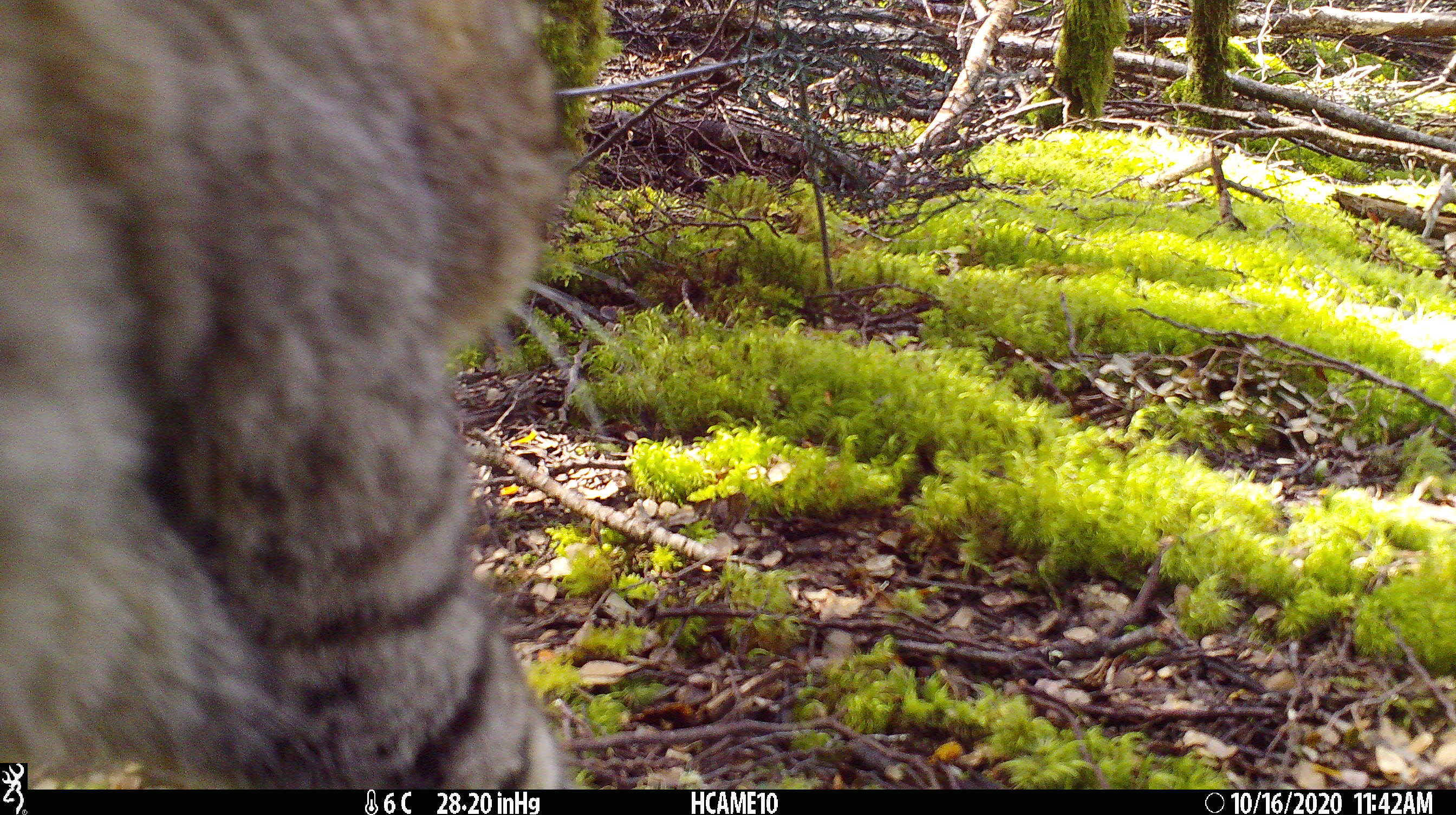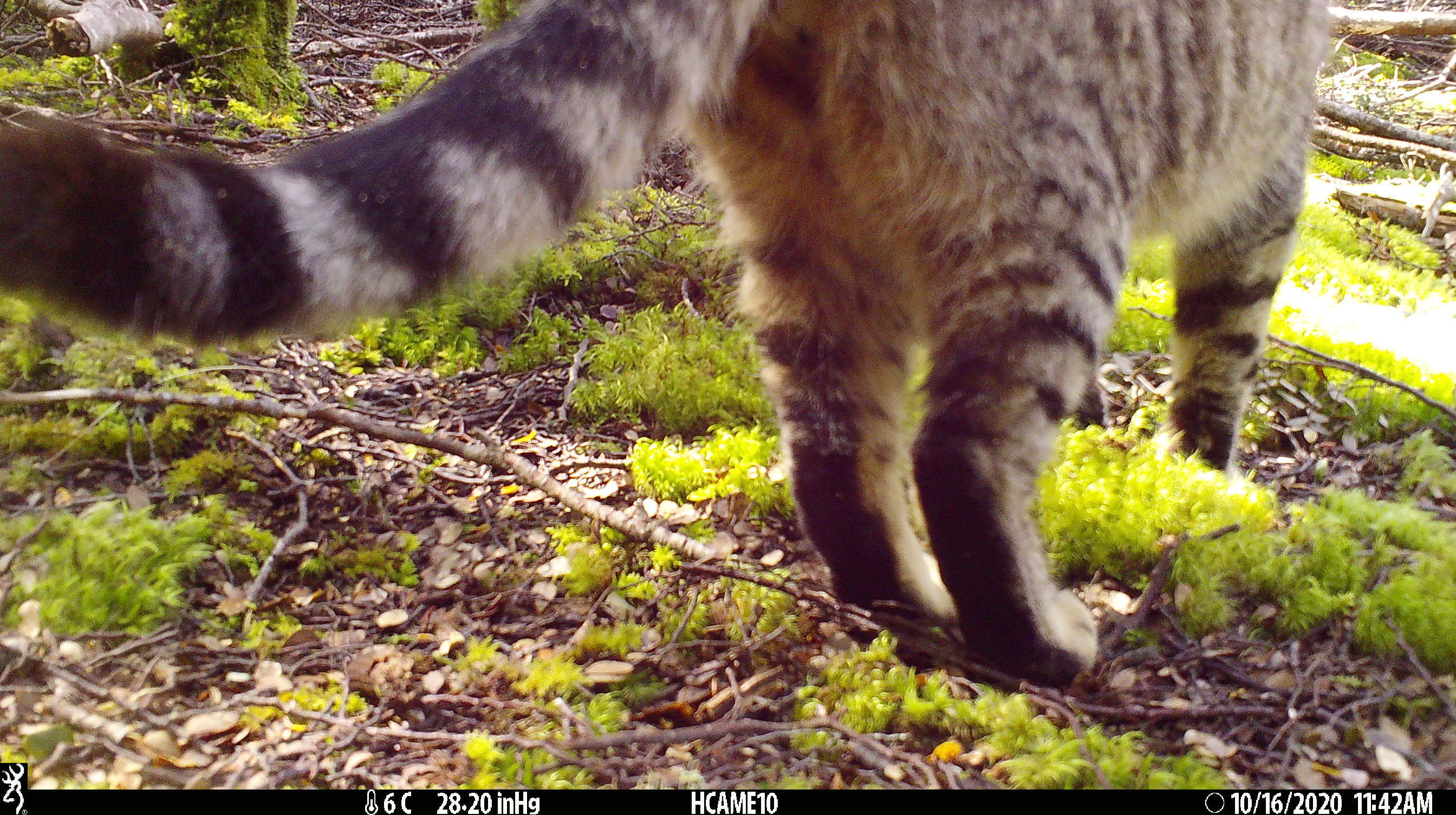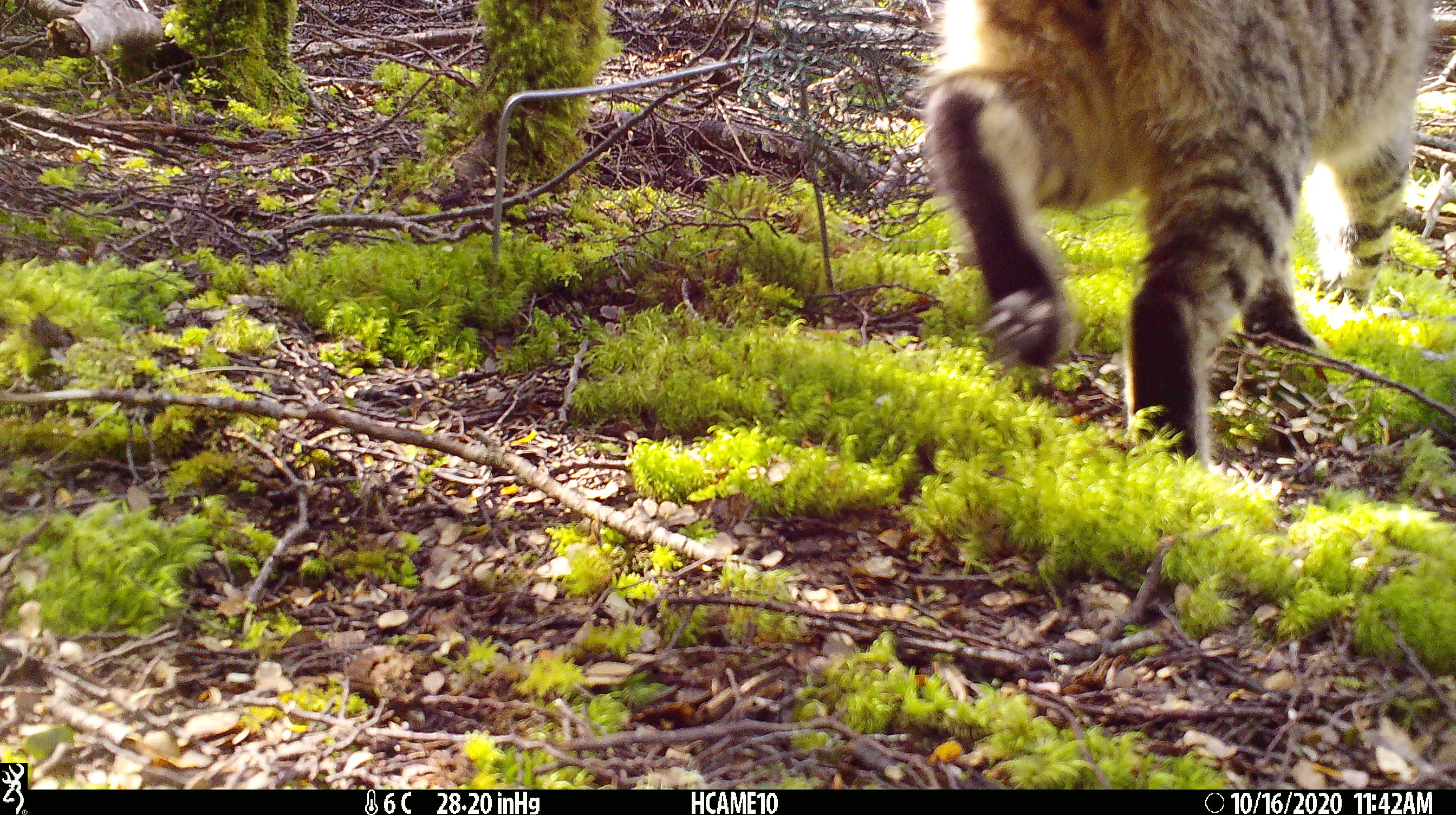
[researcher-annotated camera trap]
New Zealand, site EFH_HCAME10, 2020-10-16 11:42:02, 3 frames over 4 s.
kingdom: Animalia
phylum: Chordata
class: Mammalia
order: Carnivora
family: Felidae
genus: Felis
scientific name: Felis catus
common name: domestic cat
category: cat